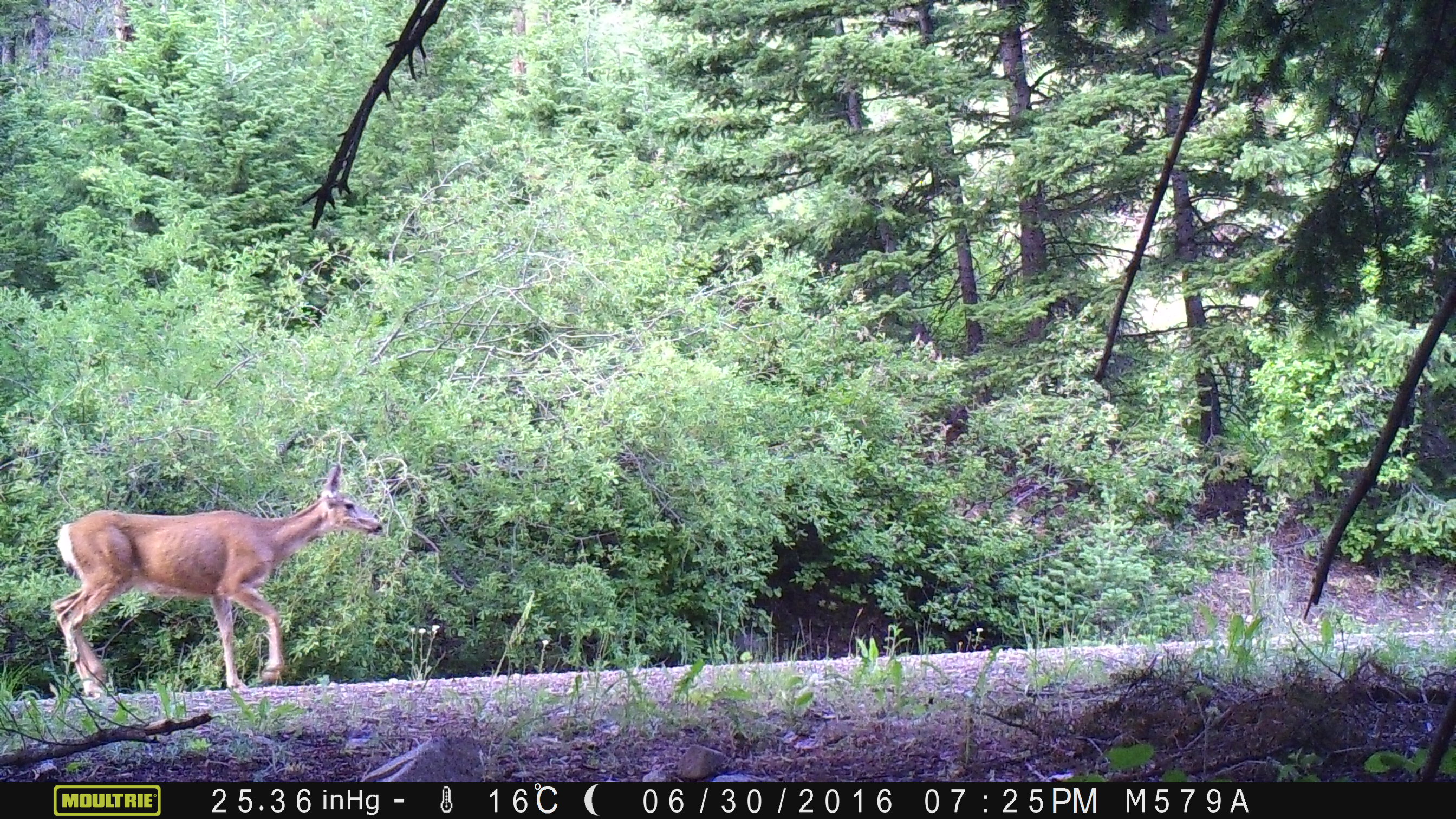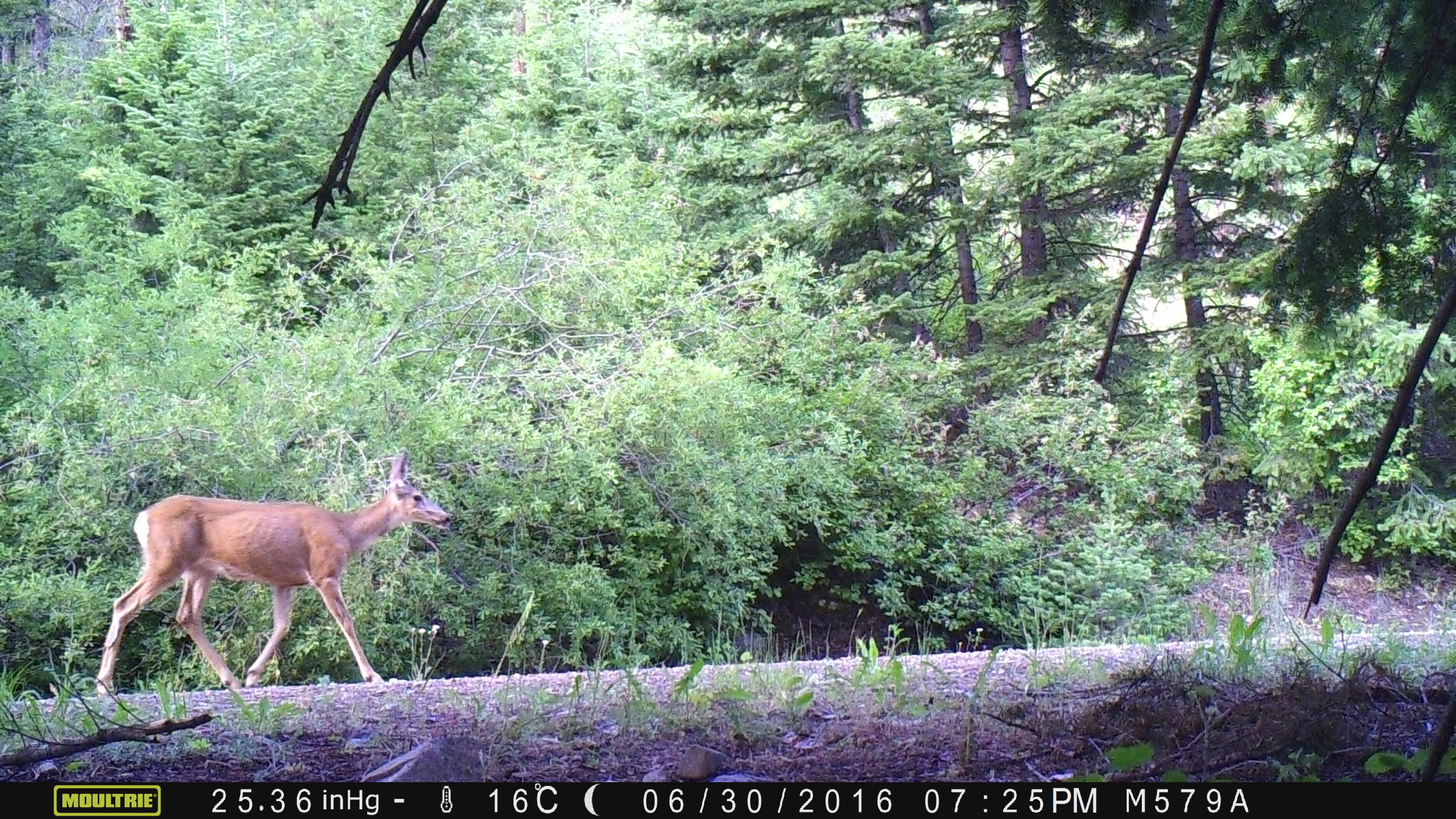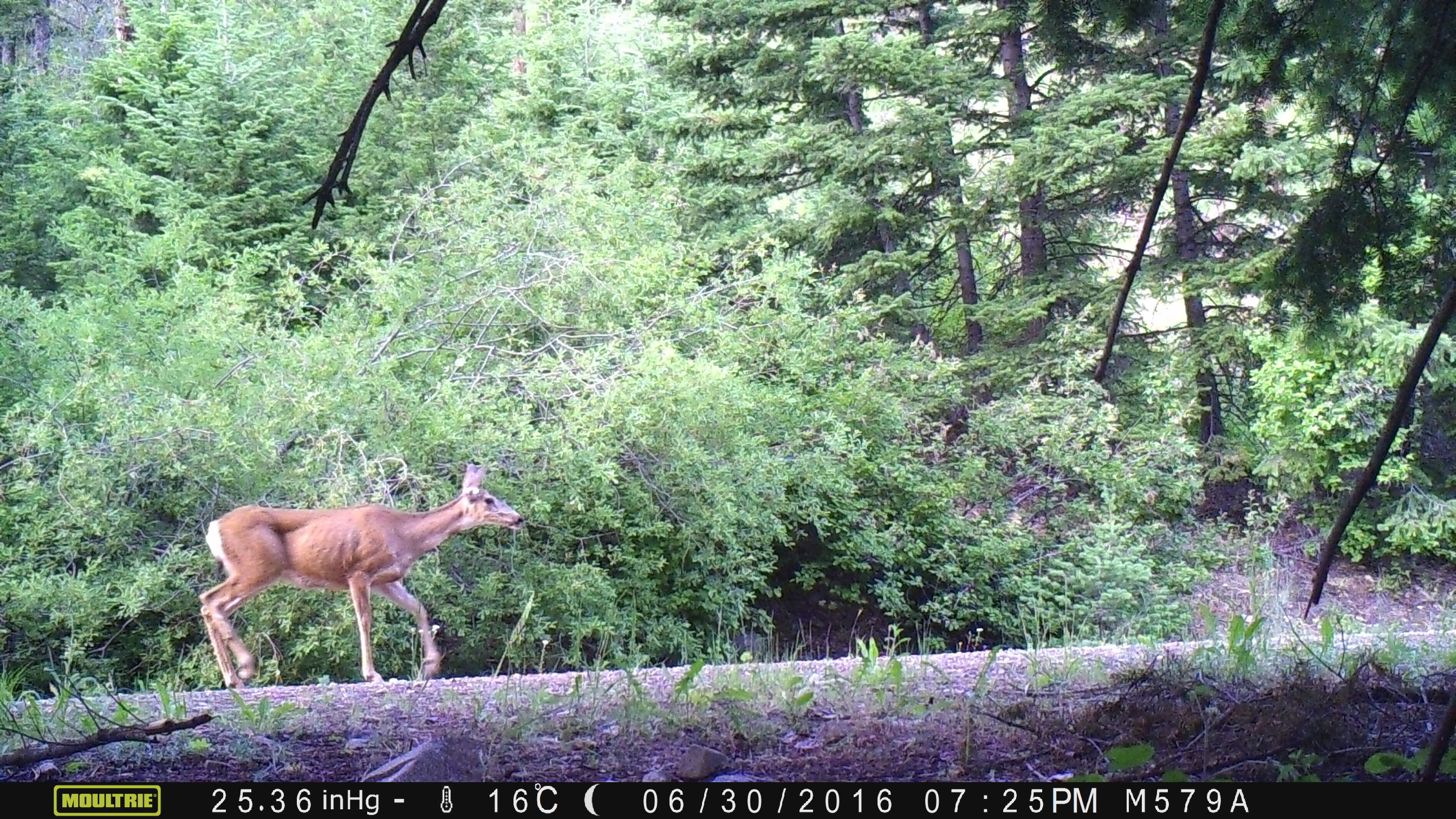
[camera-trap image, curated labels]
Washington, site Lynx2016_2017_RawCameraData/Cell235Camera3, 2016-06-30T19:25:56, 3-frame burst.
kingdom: Animalia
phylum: Chordata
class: Mammalia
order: Artiodactyla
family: Cervidae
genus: Odocoileus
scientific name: Odocoileus hemionus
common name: mule deer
Odocoileus hemionus (mule deer). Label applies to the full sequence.